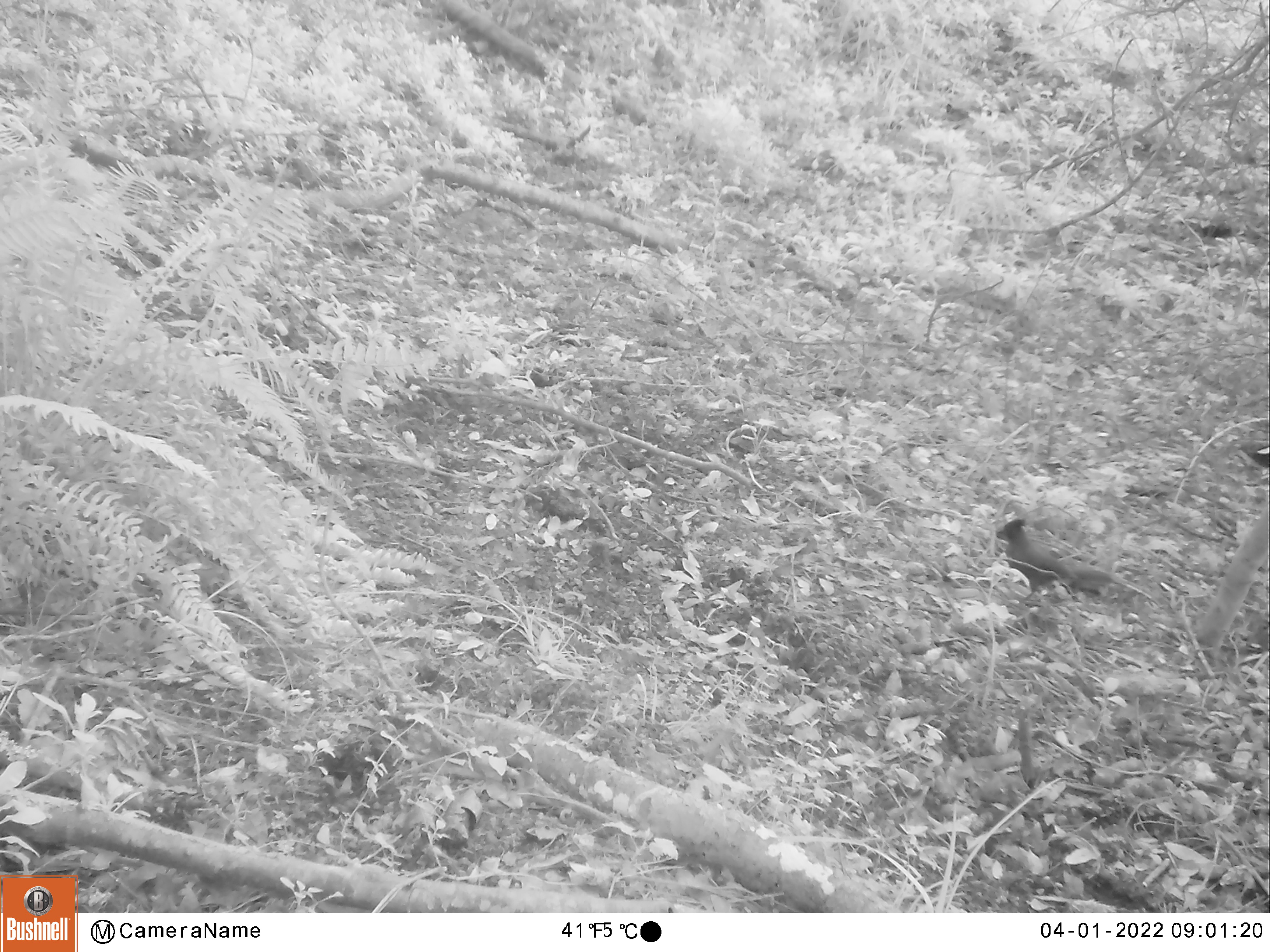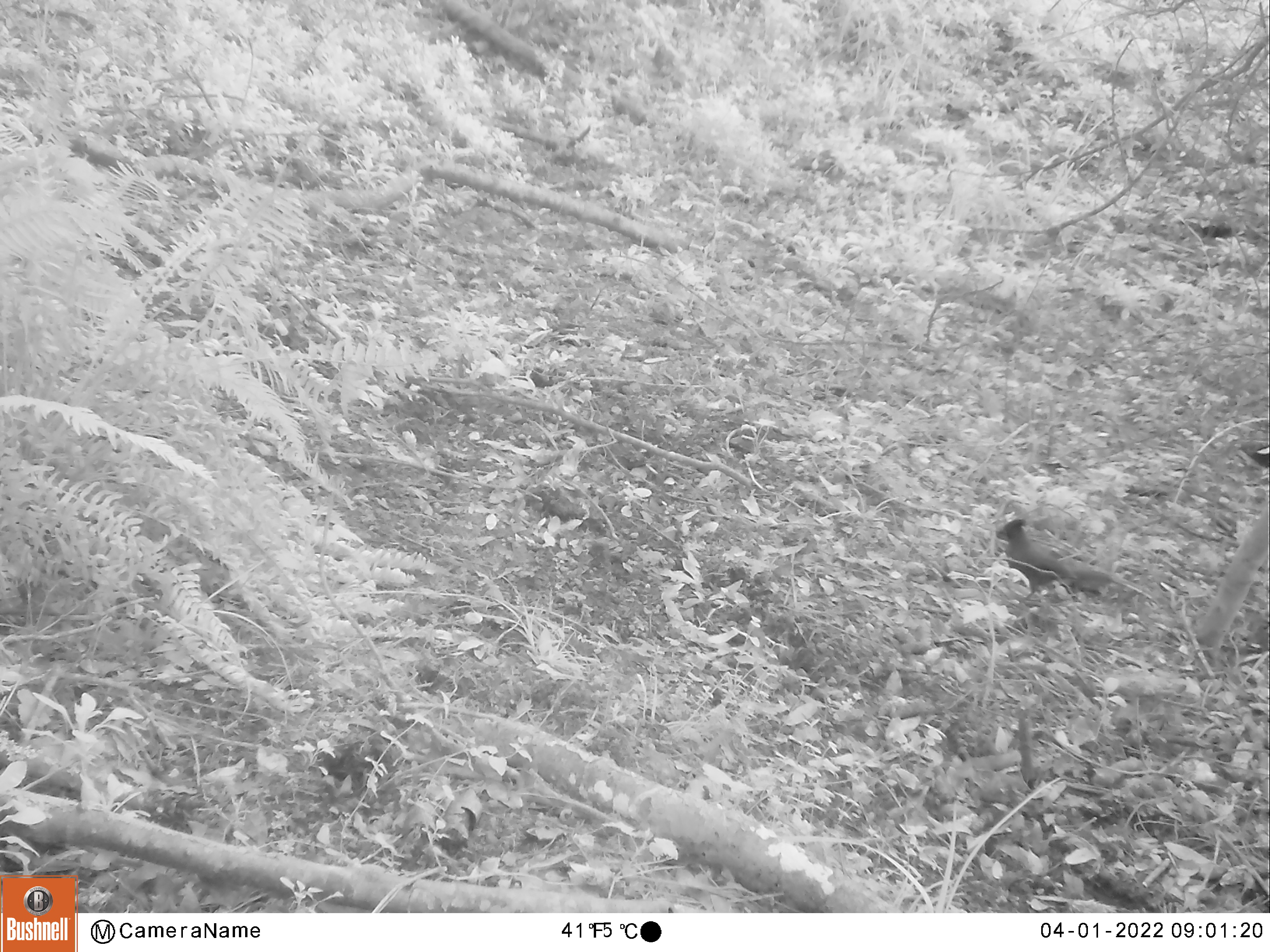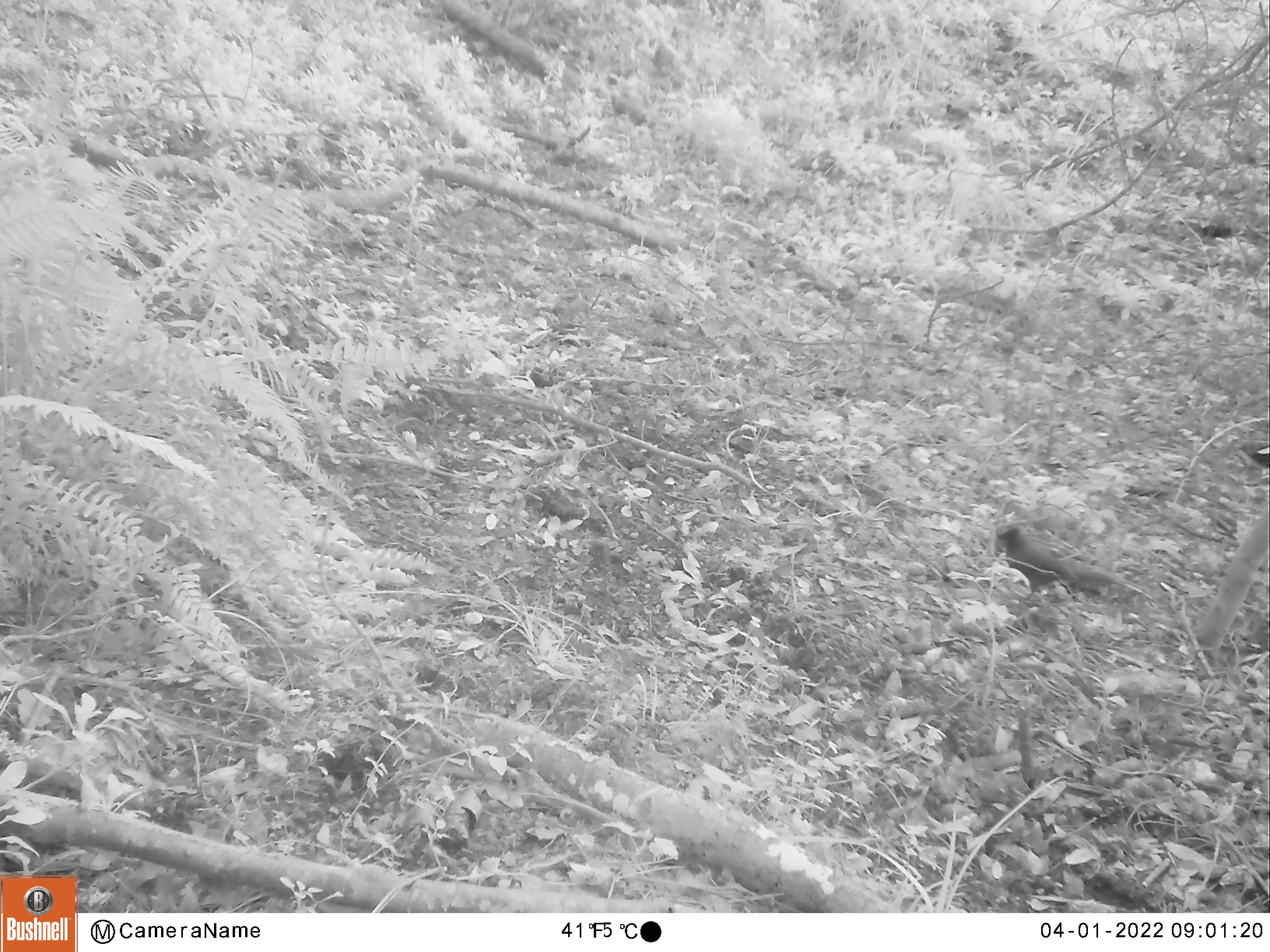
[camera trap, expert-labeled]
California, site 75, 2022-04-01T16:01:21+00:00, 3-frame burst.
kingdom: Animalia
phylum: Chordata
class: Aves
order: Passeriformes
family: Corvidae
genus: Cyanocitta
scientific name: Cyanocitta stelleri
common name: steller's jay